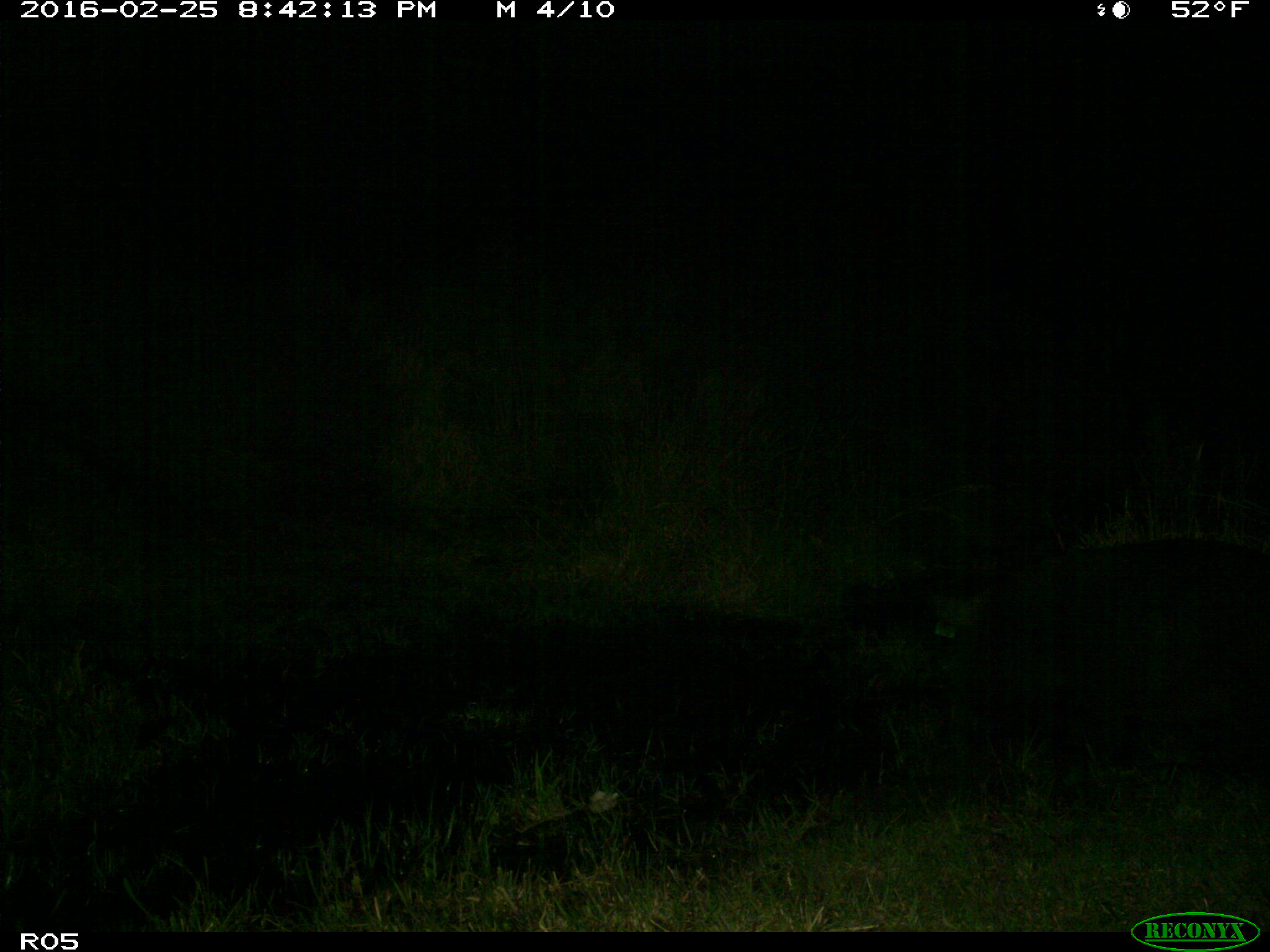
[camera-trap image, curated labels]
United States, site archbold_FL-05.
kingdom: Animalia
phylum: Chordata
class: Mammalia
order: Artiodactyla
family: Suidae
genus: Sus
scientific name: Sus scrofa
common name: wild boar